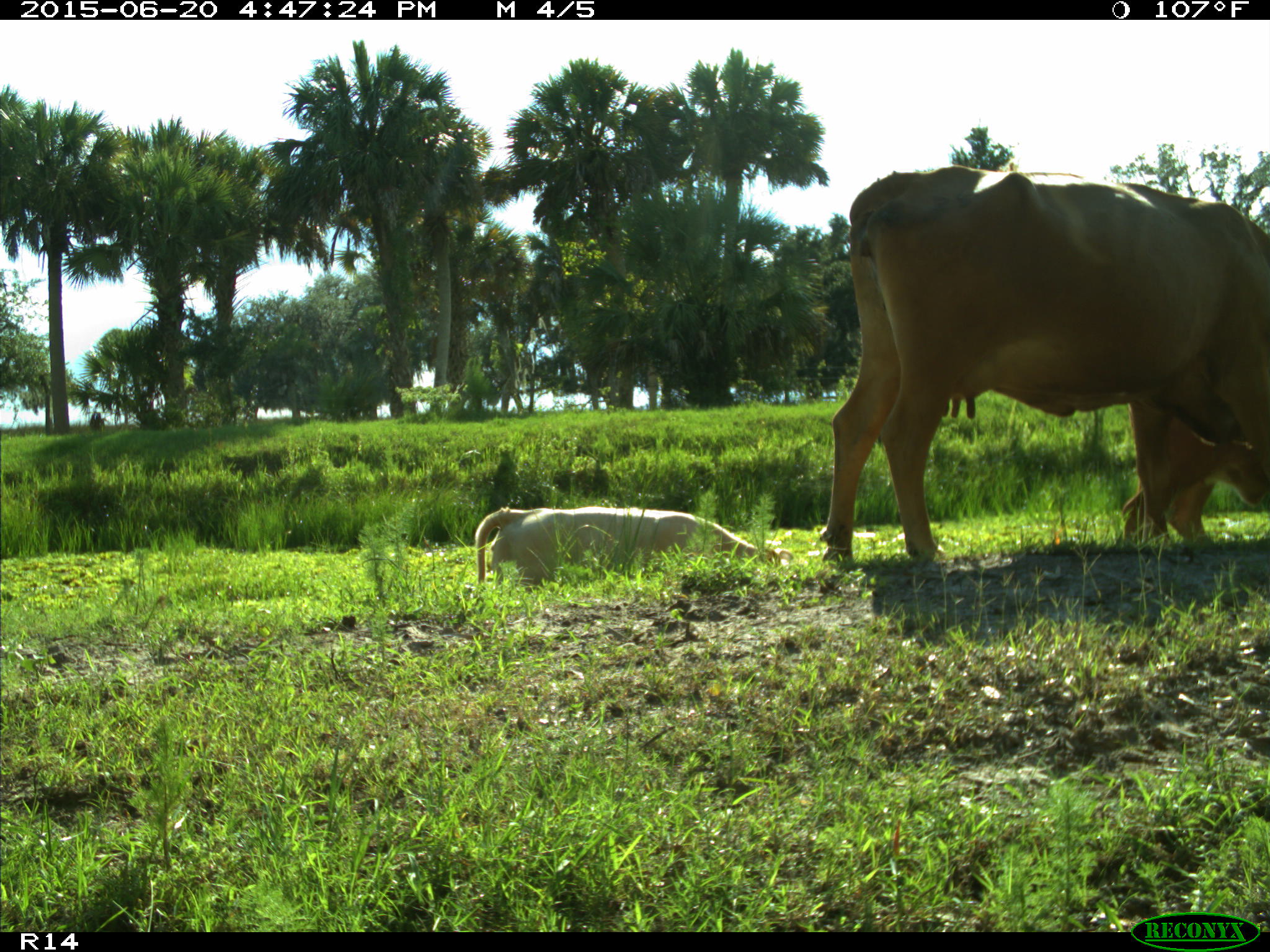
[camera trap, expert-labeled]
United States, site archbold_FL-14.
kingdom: Animalia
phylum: Chordata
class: Mammalia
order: Artiodactyla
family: Bovidae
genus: Bos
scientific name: Bos taurus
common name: domestic cow